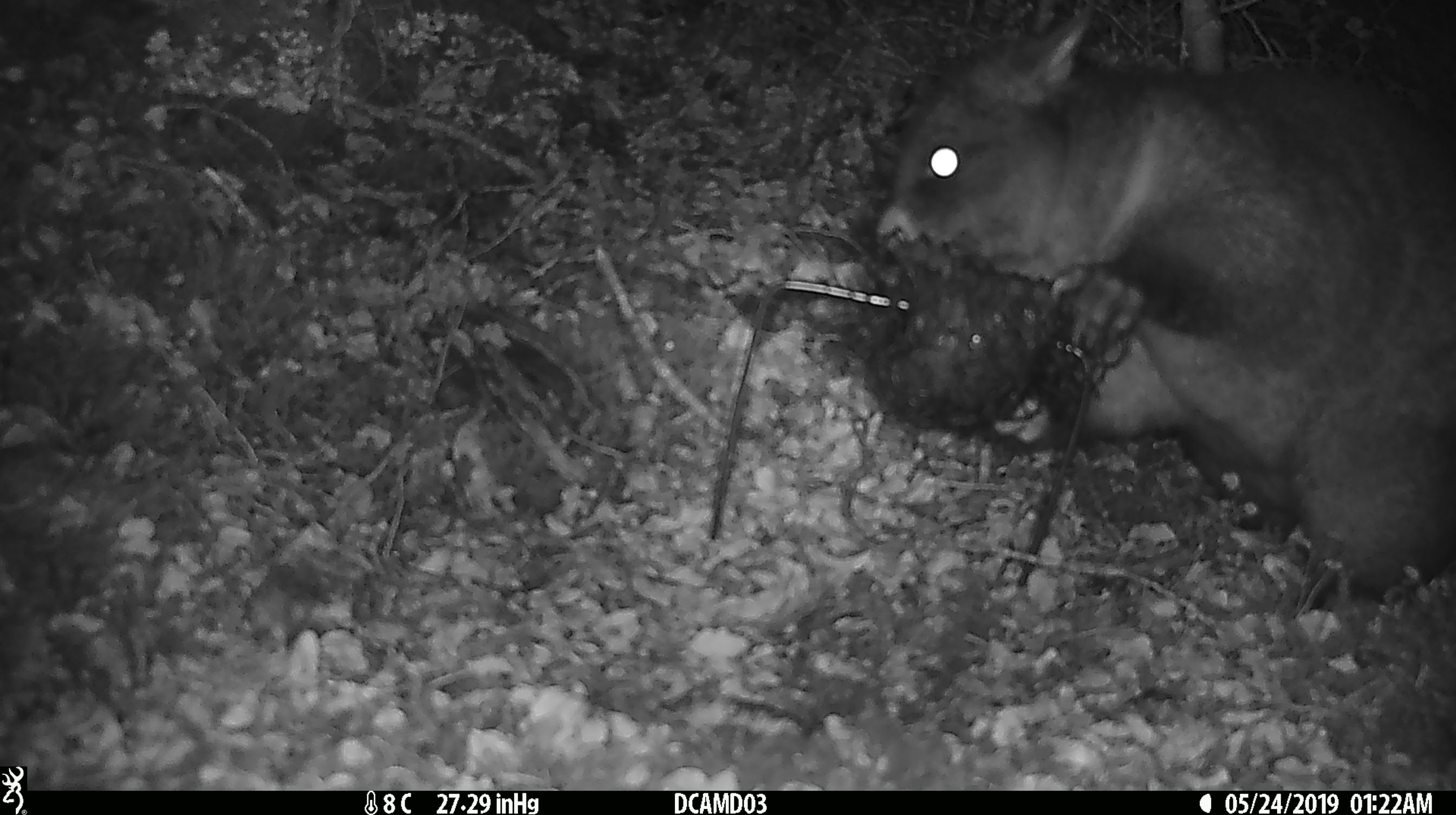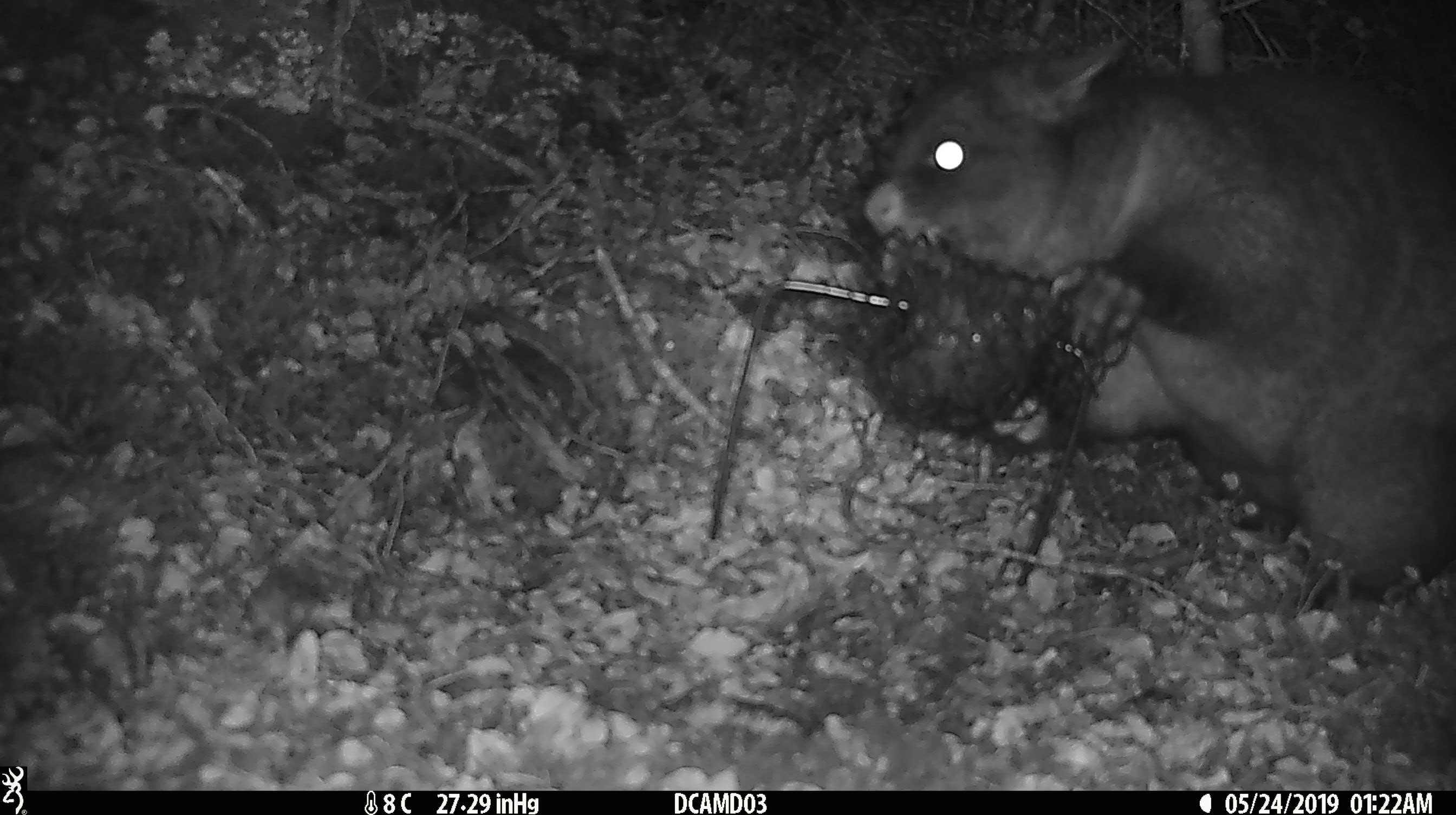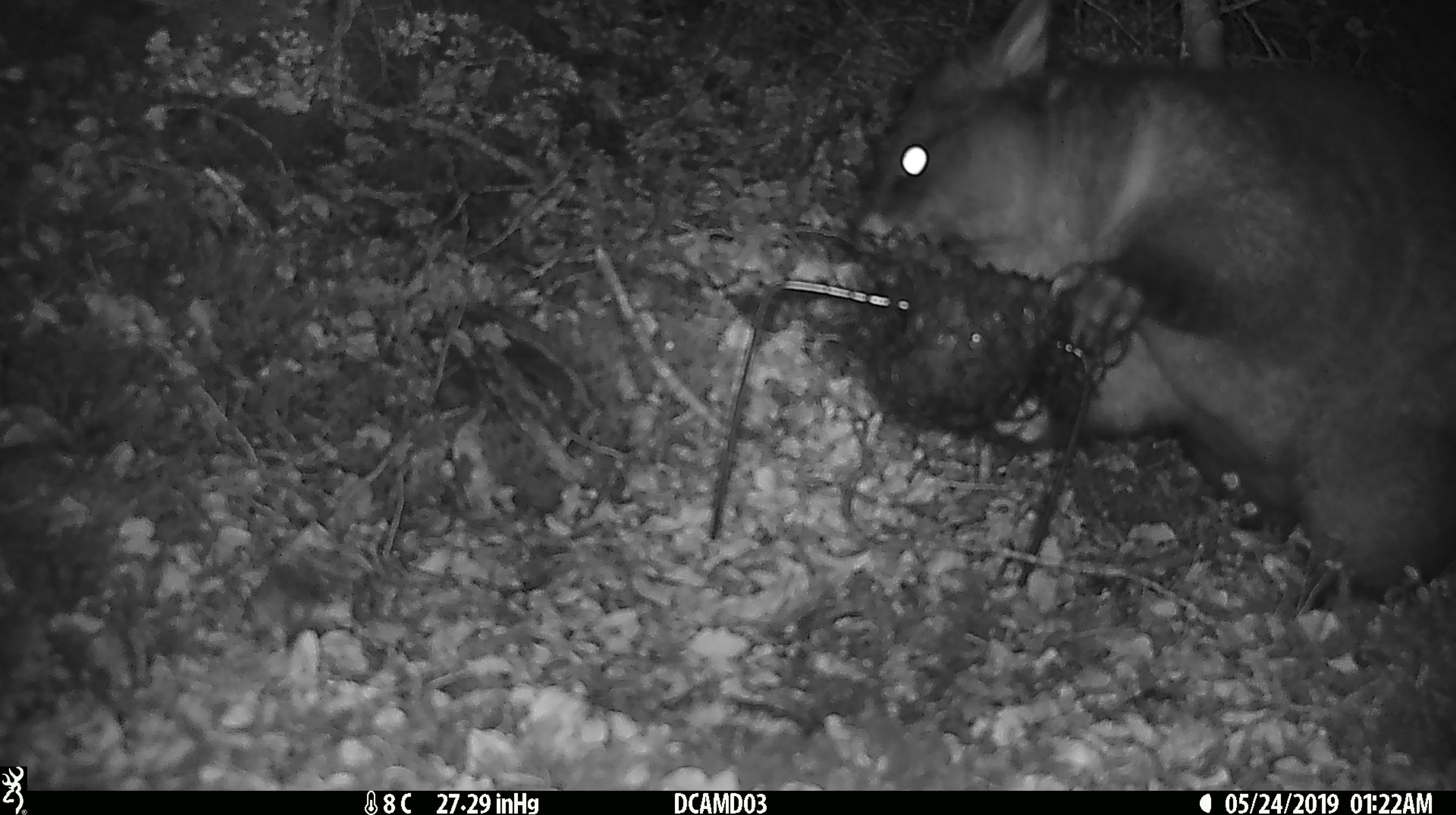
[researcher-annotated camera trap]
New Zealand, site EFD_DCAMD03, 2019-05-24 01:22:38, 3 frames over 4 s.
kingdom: Animalia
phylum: Chordata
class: Mammalia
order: Diprotodontia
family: Phalangeridae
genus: Trichosurus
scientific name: Trichosurus vulpecula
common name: common brushtail possum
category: possum